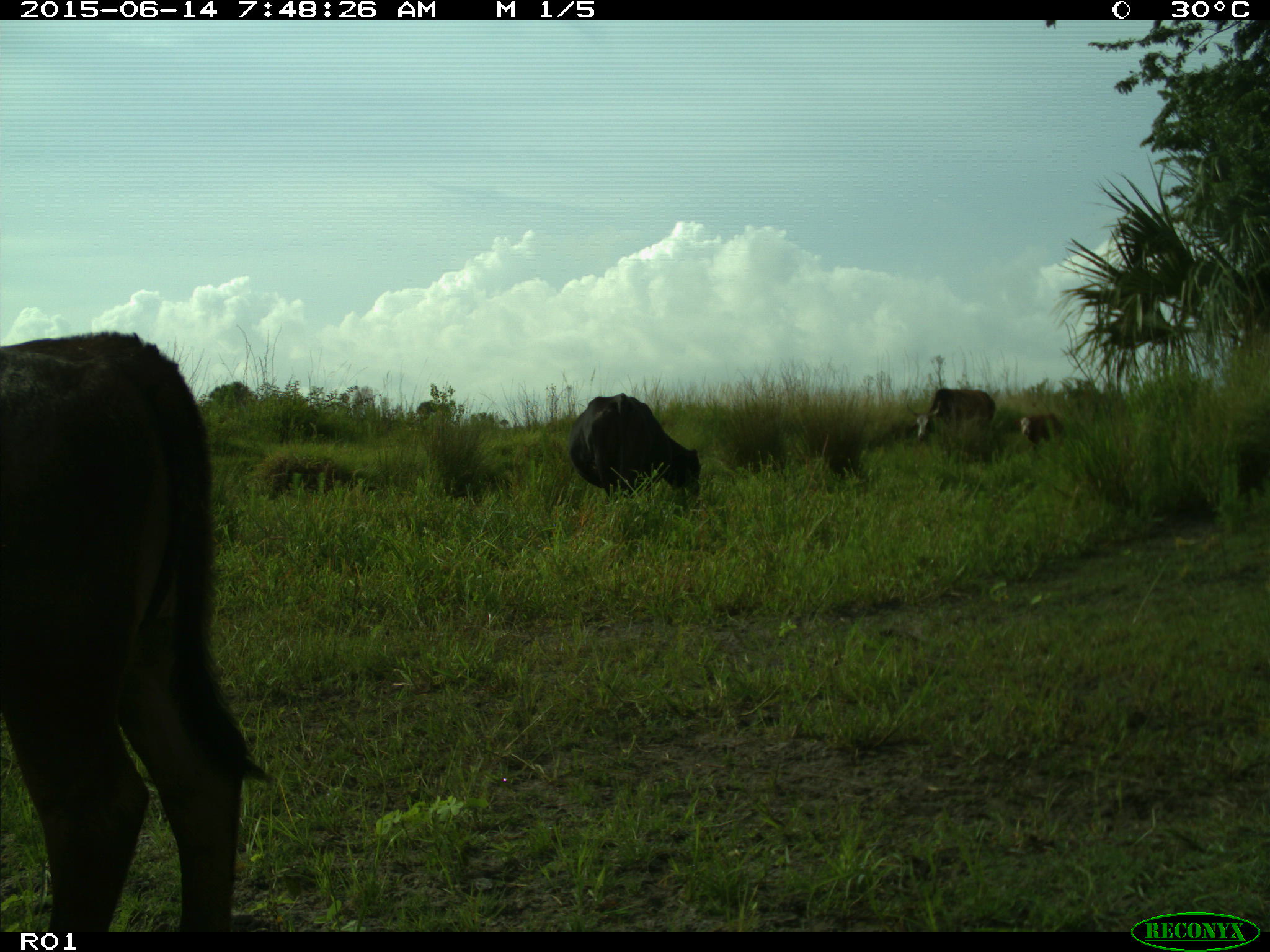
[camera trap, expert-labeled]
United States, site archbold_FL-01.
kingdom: Animalia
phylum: Chordata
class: Mammalia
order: Artiodactyla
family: Bovidae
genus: Bos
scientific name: Bos taurus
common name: domestic cow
Bos taurus (domestic cow).